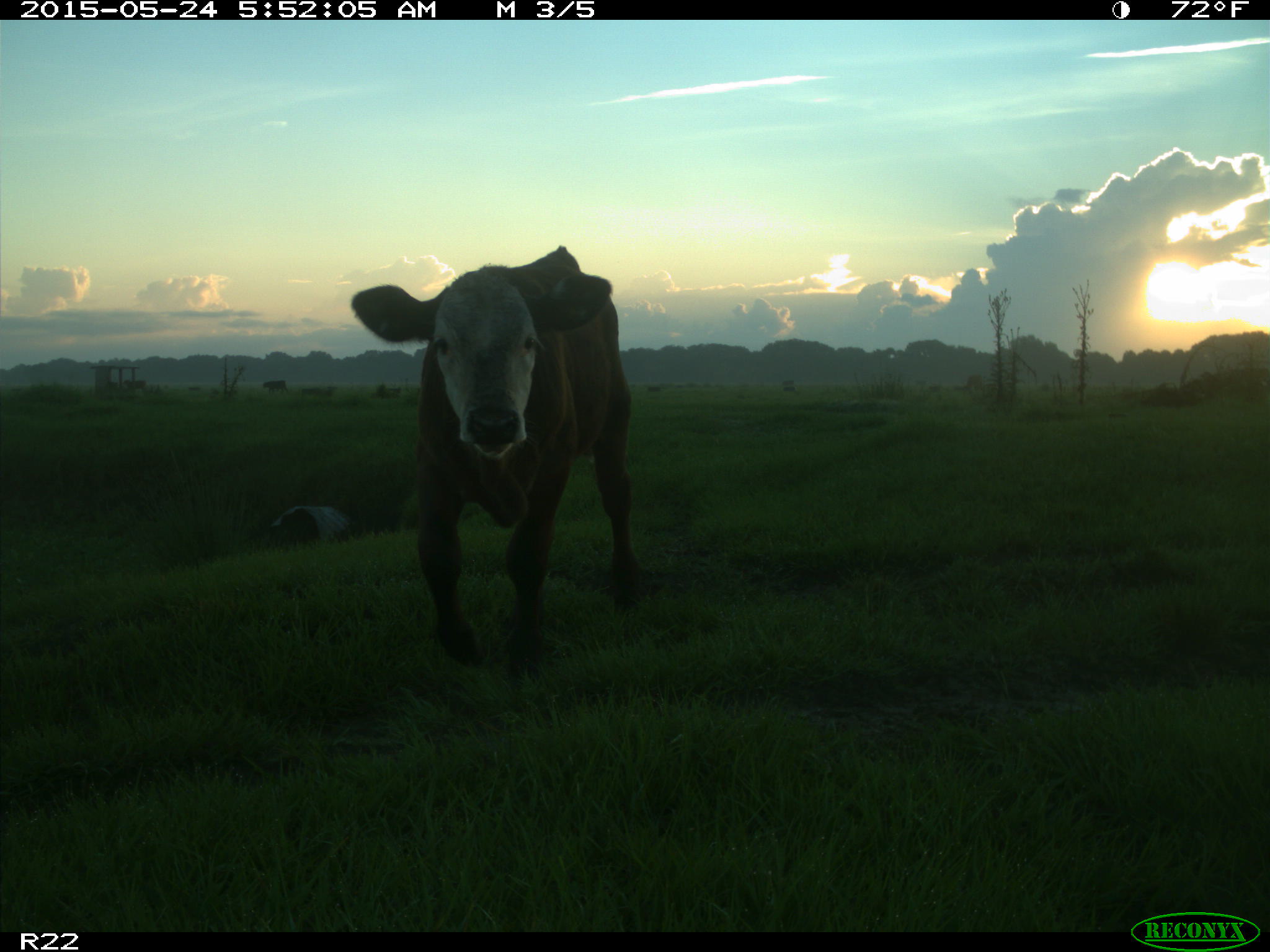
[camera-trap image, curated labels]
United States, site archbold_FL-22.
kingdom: Animalia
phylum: Chordata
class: Mammalia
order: Artiodactyla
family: Bovidae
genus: Bos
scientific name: Bos taurus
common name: domestic cow